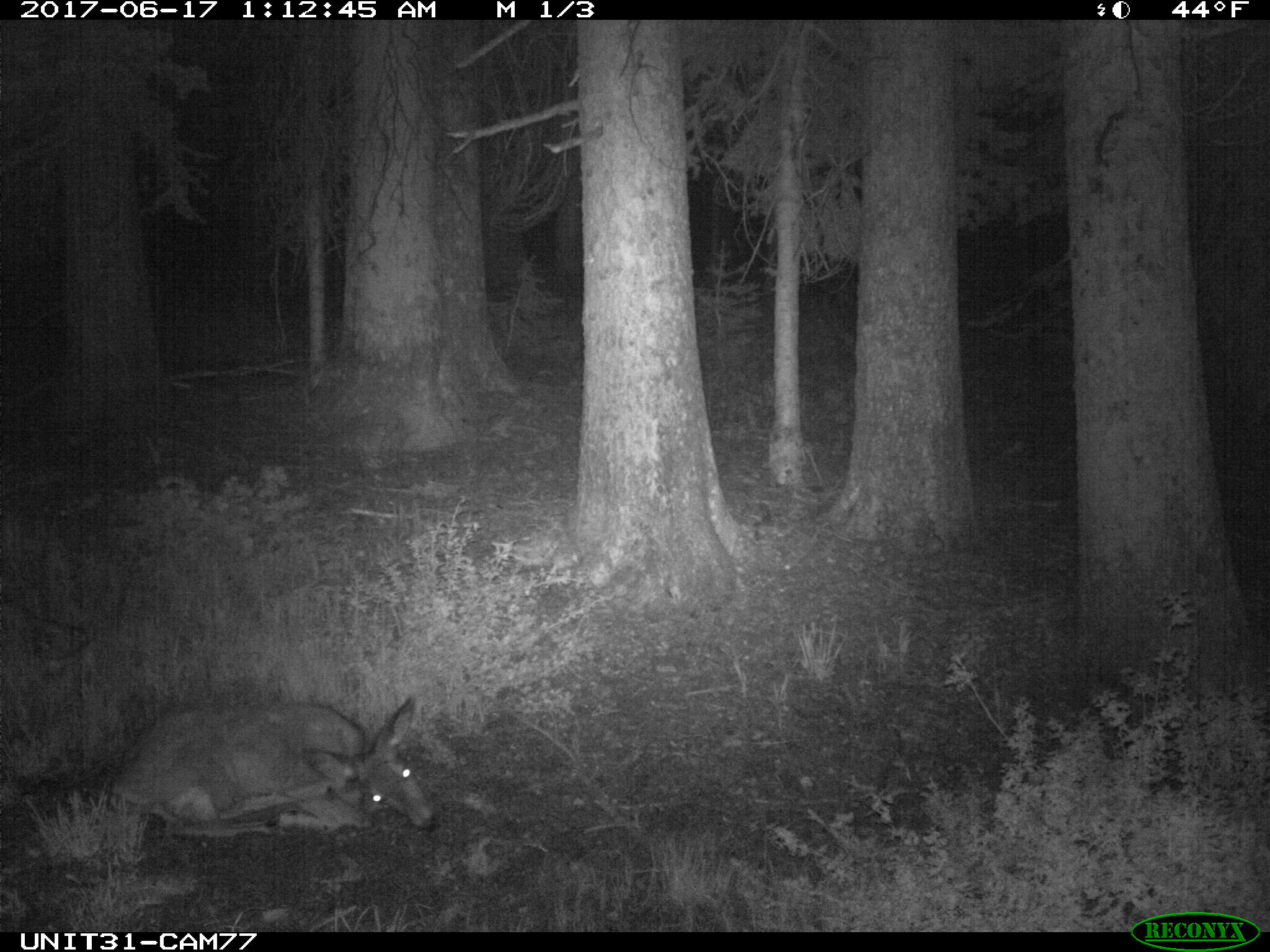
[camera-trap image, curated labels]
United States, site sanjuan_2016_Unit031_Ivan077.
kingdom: Animalia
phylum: Chordata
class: Mammalia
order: Artiodactyla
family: Cervidae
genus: Odocoileus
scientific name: Odocoileus hemionus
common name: mule deer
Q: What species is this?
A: Odocoileus hemionus (mule deer).